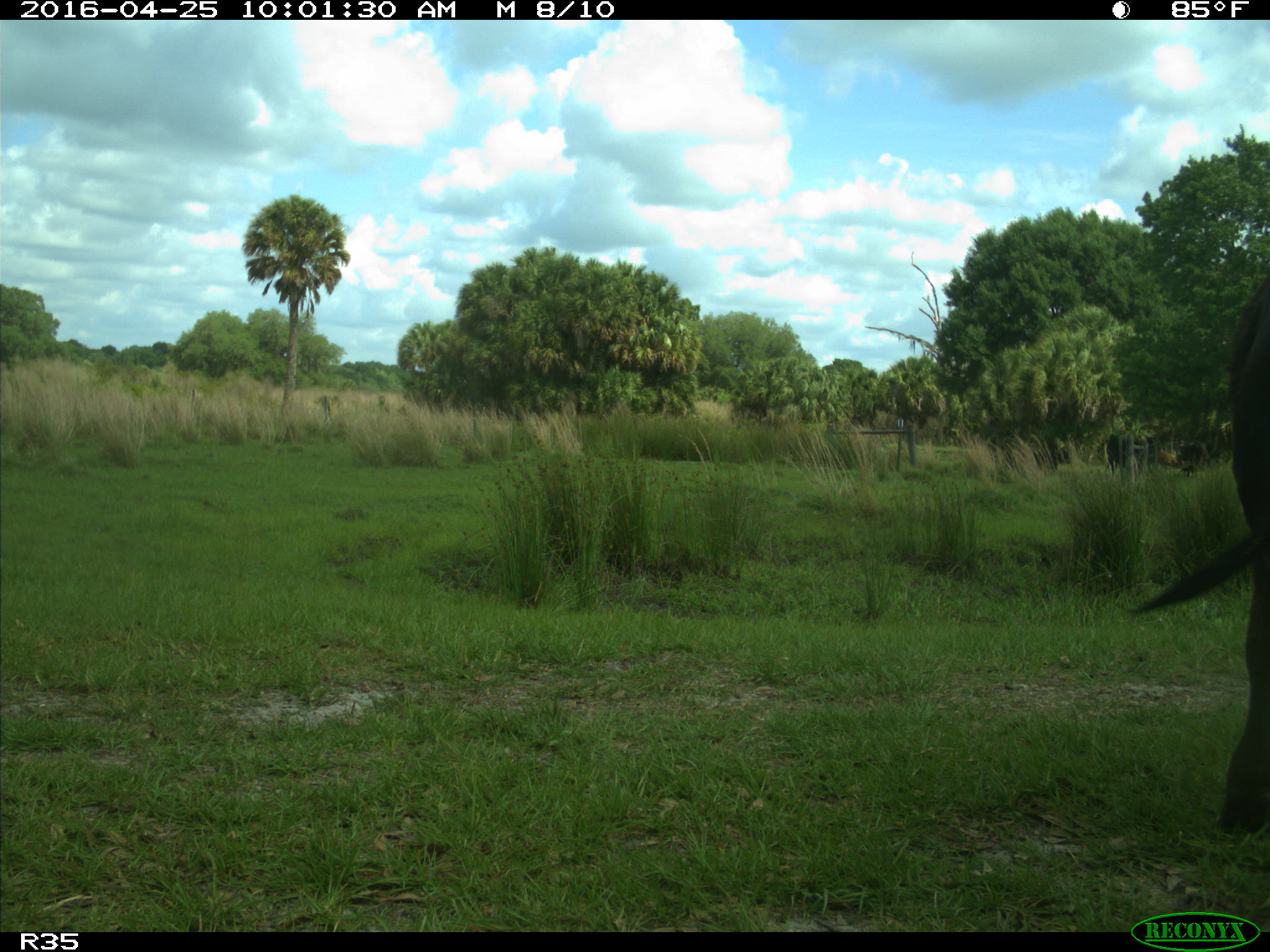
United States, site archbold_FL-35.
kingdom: Animalia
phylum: Chordata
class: Mammalia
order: Artiodactyla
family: Bovidae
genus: Bos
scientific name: Bos taurus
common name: domestic cow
Bos taurus (domestic cow).